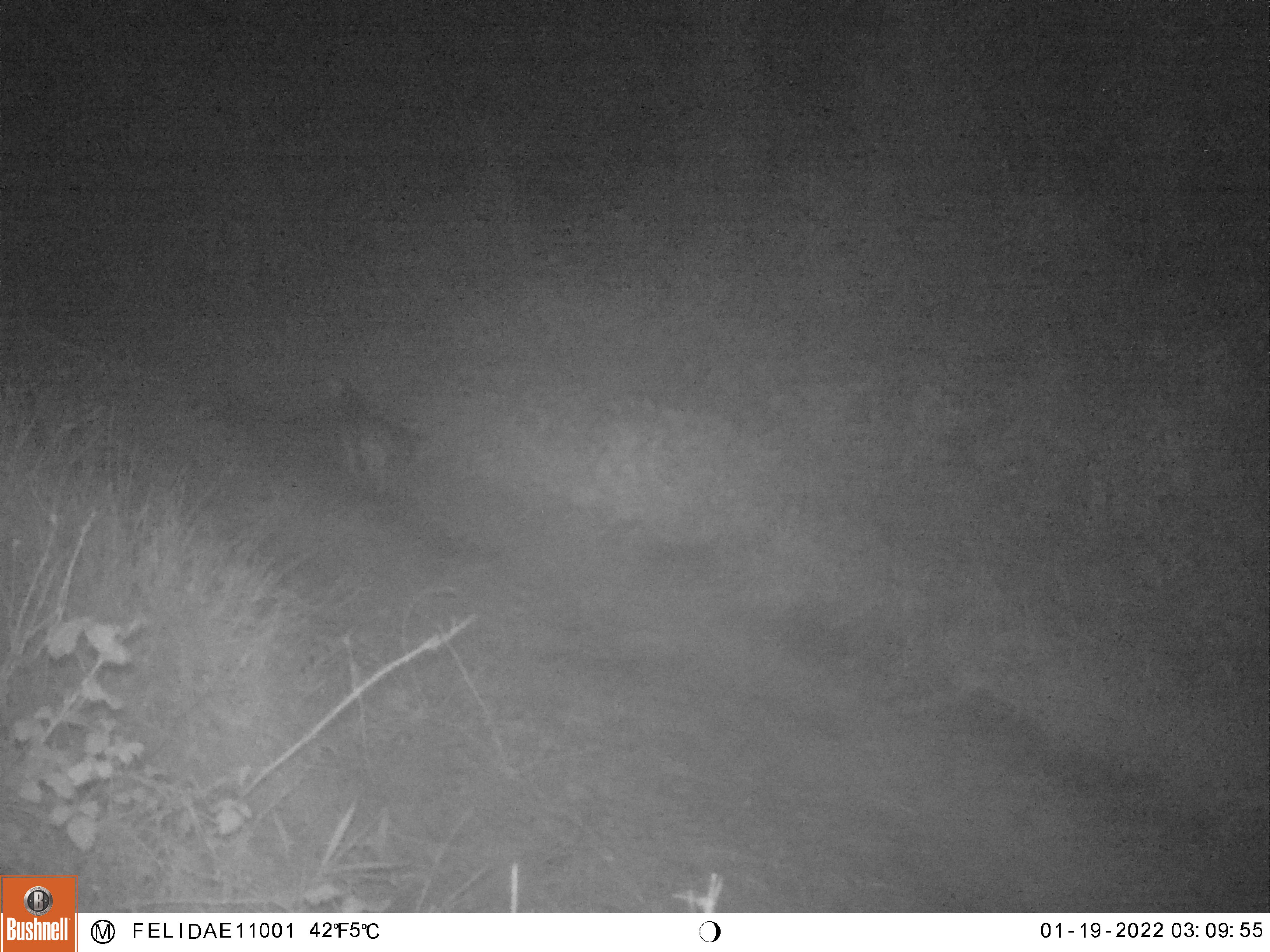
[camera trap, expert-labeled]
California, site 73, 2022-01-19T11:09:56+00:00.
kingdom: Animalia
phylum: Chordata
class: Mammalia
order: Carnivora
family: Canidae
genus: Urocyon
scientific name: Urocyon cinereoargenteus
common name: gray fox